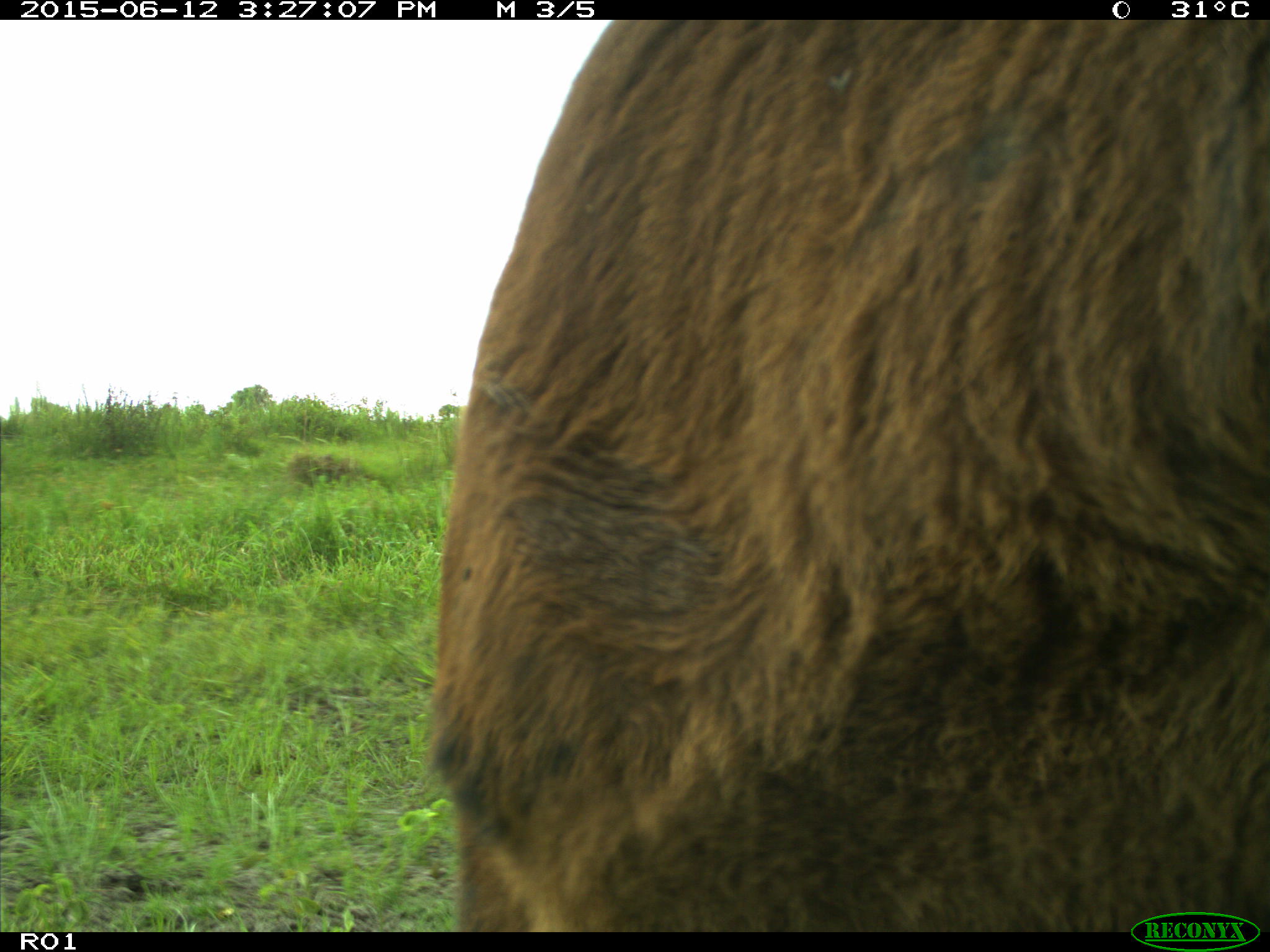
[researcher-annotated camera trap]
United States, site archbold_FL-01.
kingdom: Animalia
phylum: Chordata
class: Mammalia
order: Artiodactyla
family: Bovidae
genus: Bos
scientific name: Bos taurus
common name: domestic cow